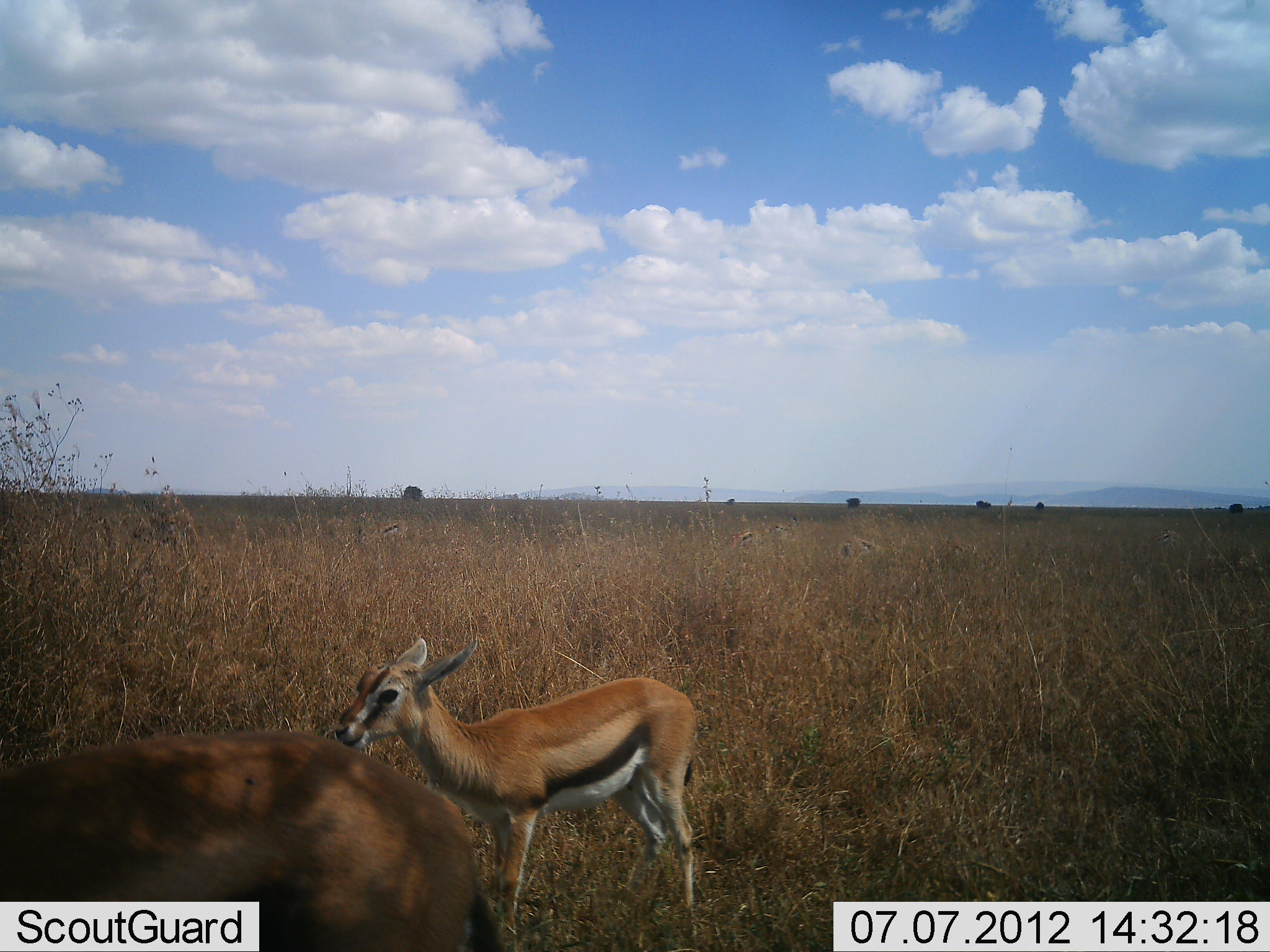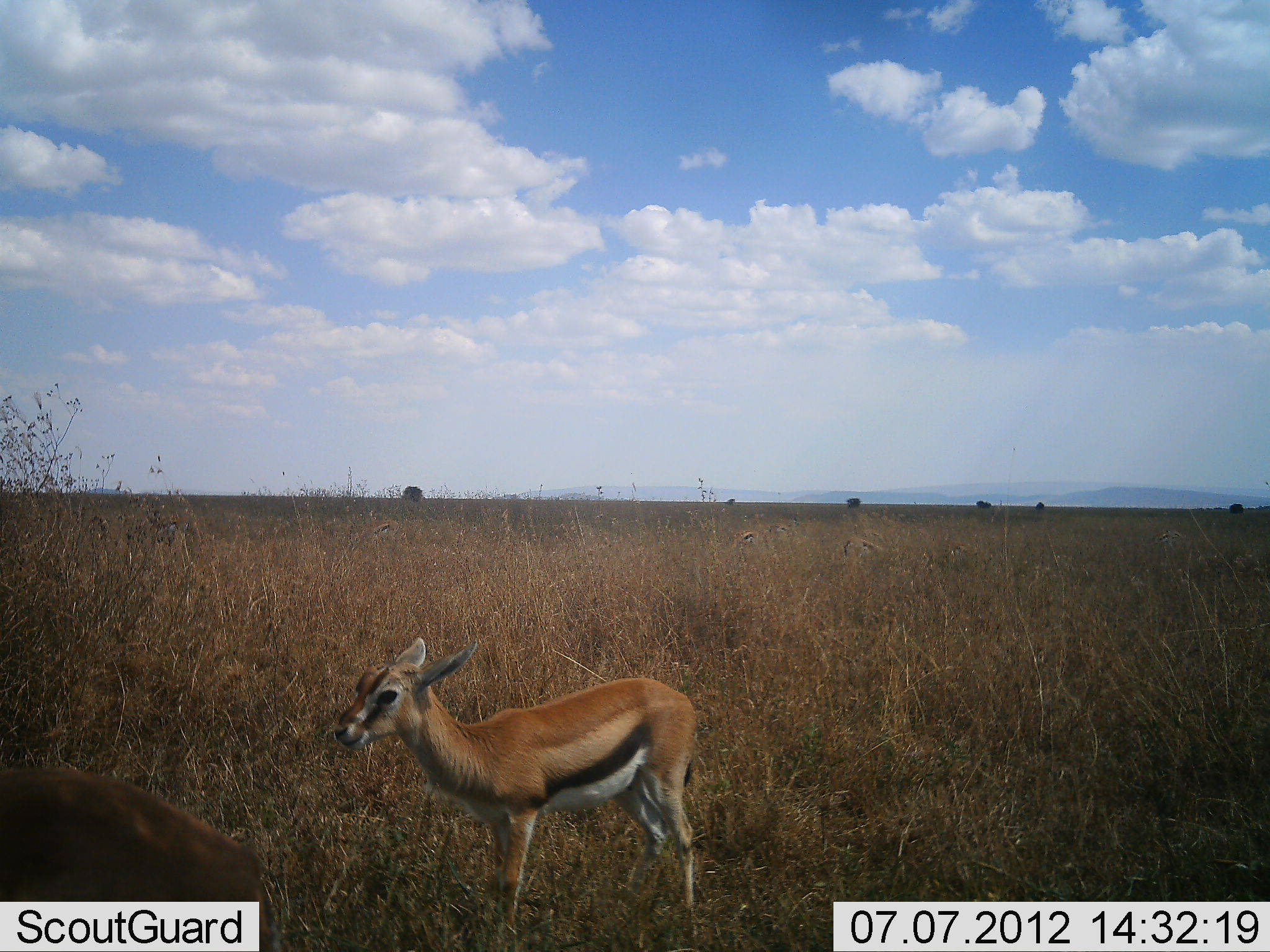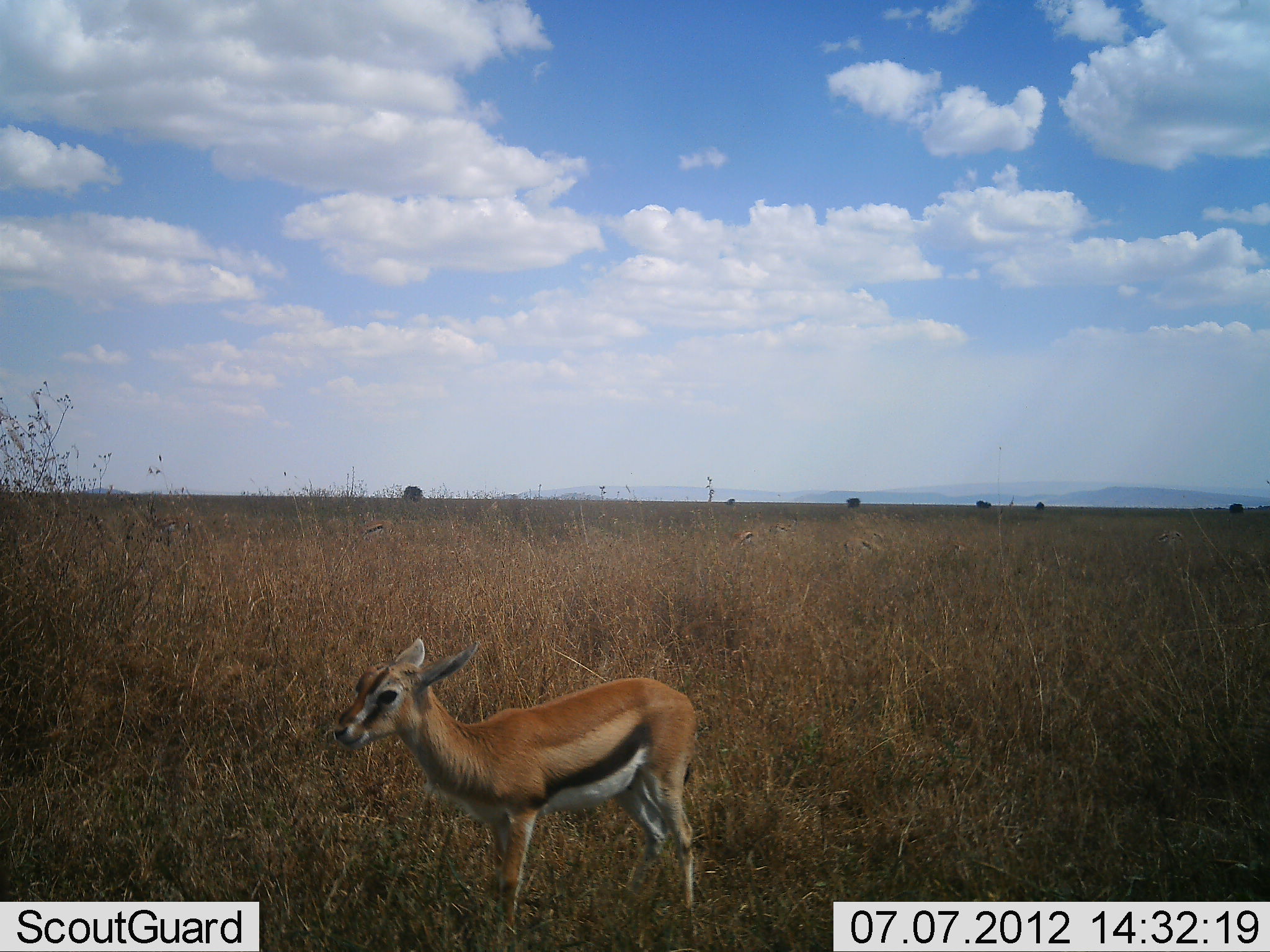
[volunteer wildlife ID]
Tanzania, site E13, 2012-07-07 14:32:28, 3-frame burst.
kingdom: Animalia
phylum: Chordata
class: Mammalia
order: Artiodactyla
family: Bovidae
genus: Eudorcas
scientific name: Eudorcas thomsonii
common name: thomson's gazelle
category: gazellethomsons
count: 2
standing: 60%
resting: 0%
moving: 100%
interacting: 0%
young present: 60%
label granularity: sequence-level